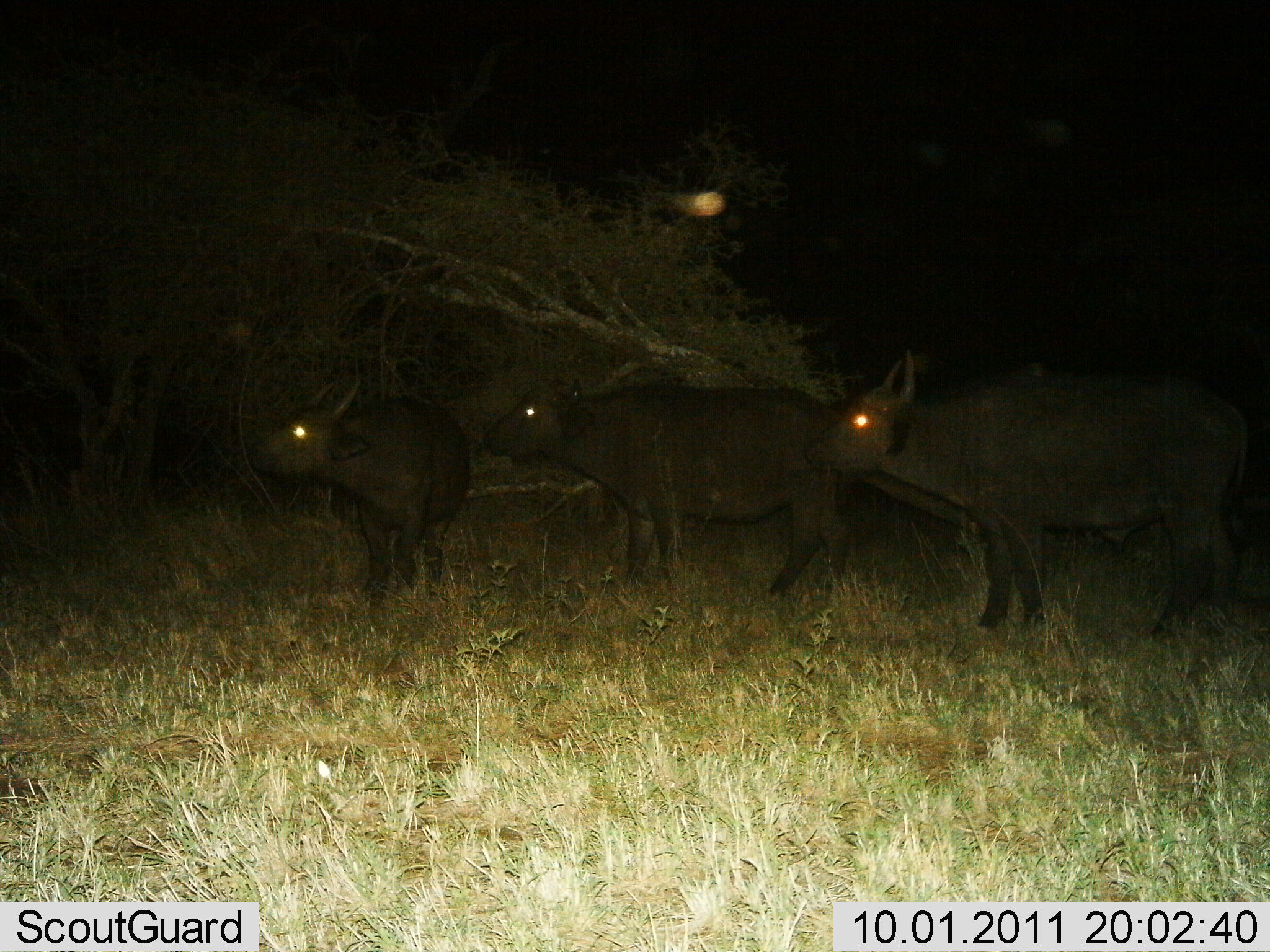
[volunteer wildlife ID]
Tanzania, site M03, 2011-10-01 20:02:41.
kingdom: Animalia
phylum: Chordata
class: Mammalia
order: Artiodactyla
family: Bovidae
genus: Syncerus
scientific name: Syncerus caffer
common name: cape buffalo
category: buffalo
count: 3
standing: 92%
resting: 0%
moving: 8%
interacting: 0%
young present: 0%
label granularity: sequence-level